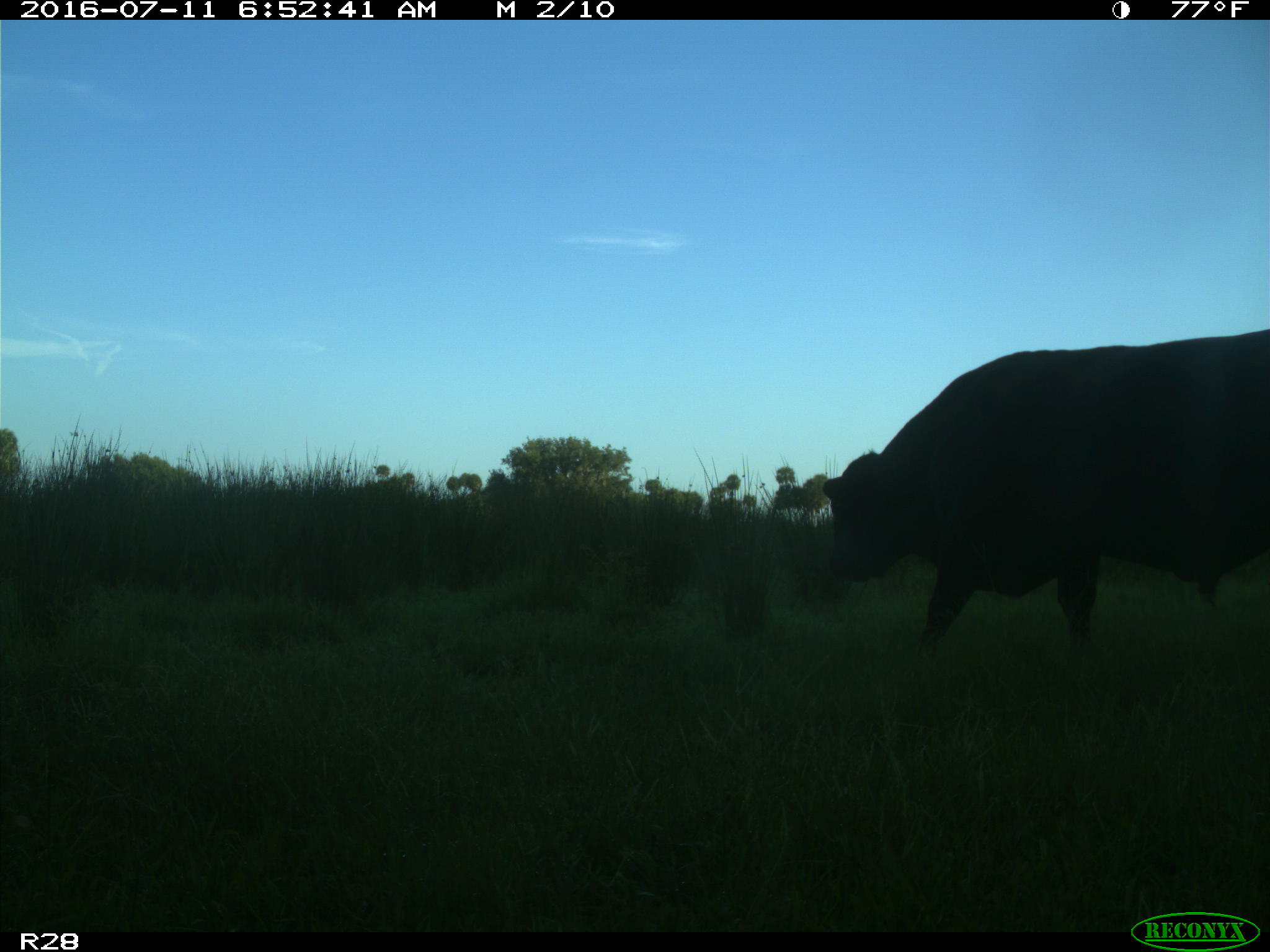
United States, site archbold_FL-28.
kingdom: Animalia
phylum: Chordata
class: Mammalia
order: Artiodactyla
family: Bovidae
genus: Bos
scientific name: Bos taurus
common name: domestic cow